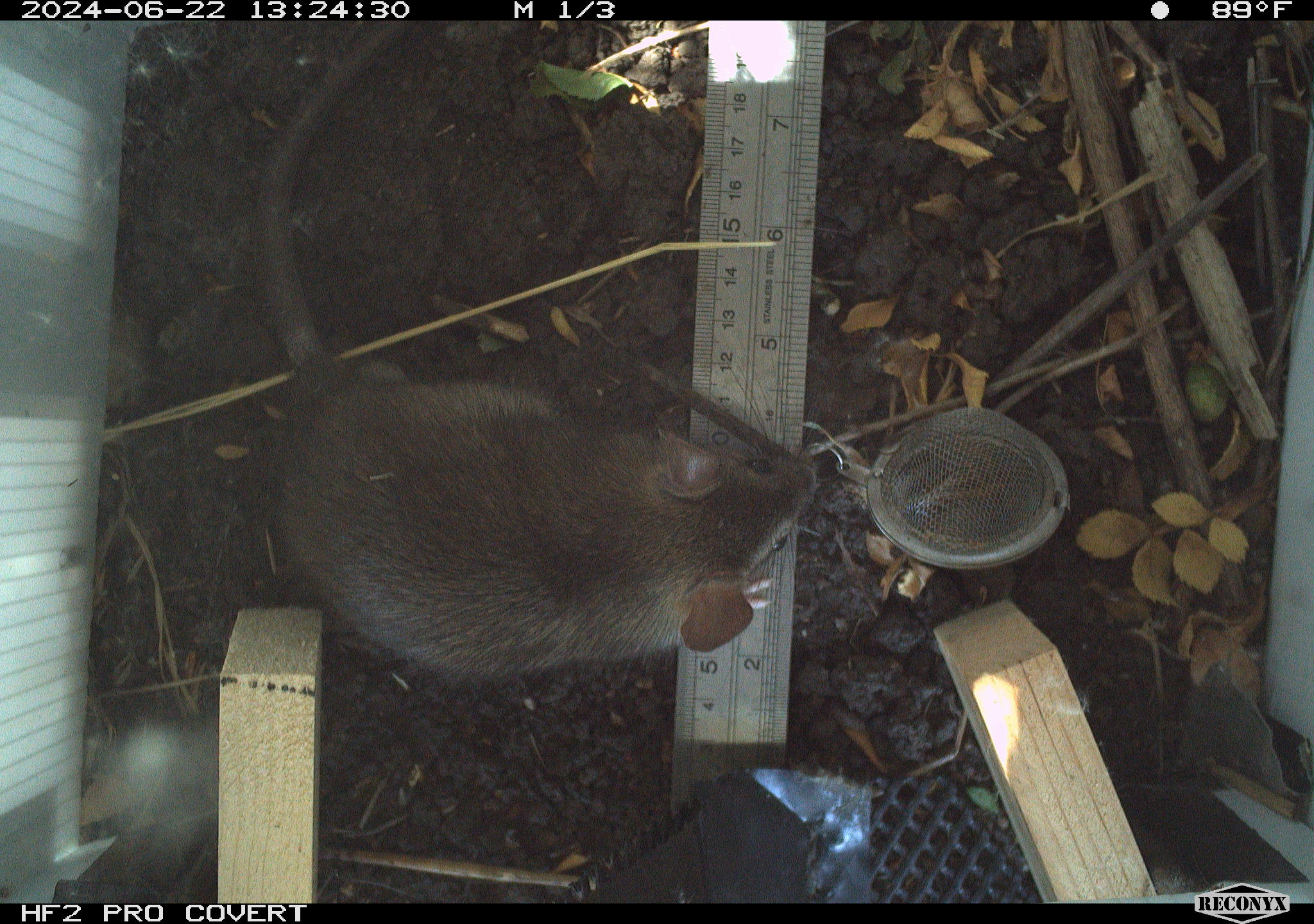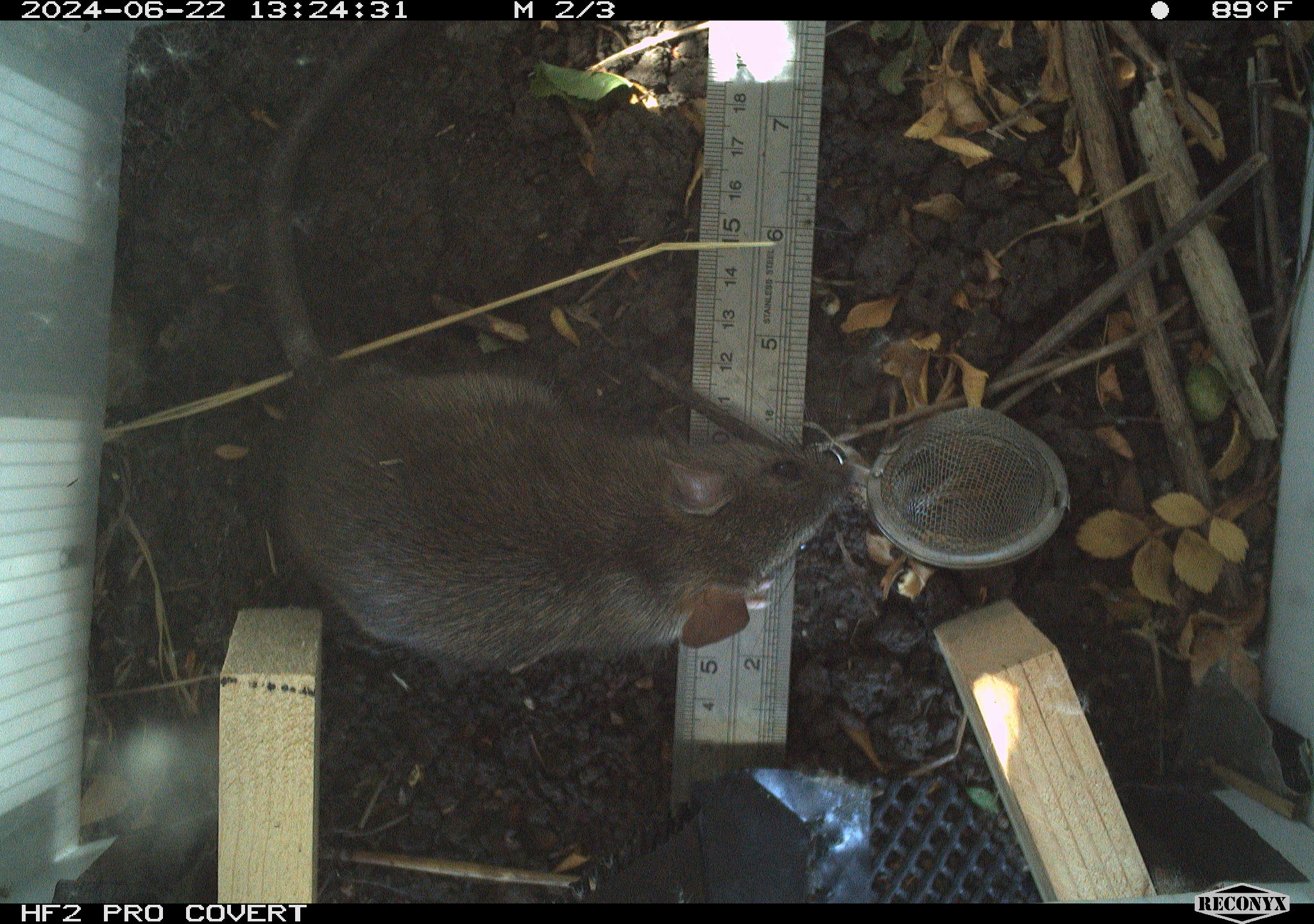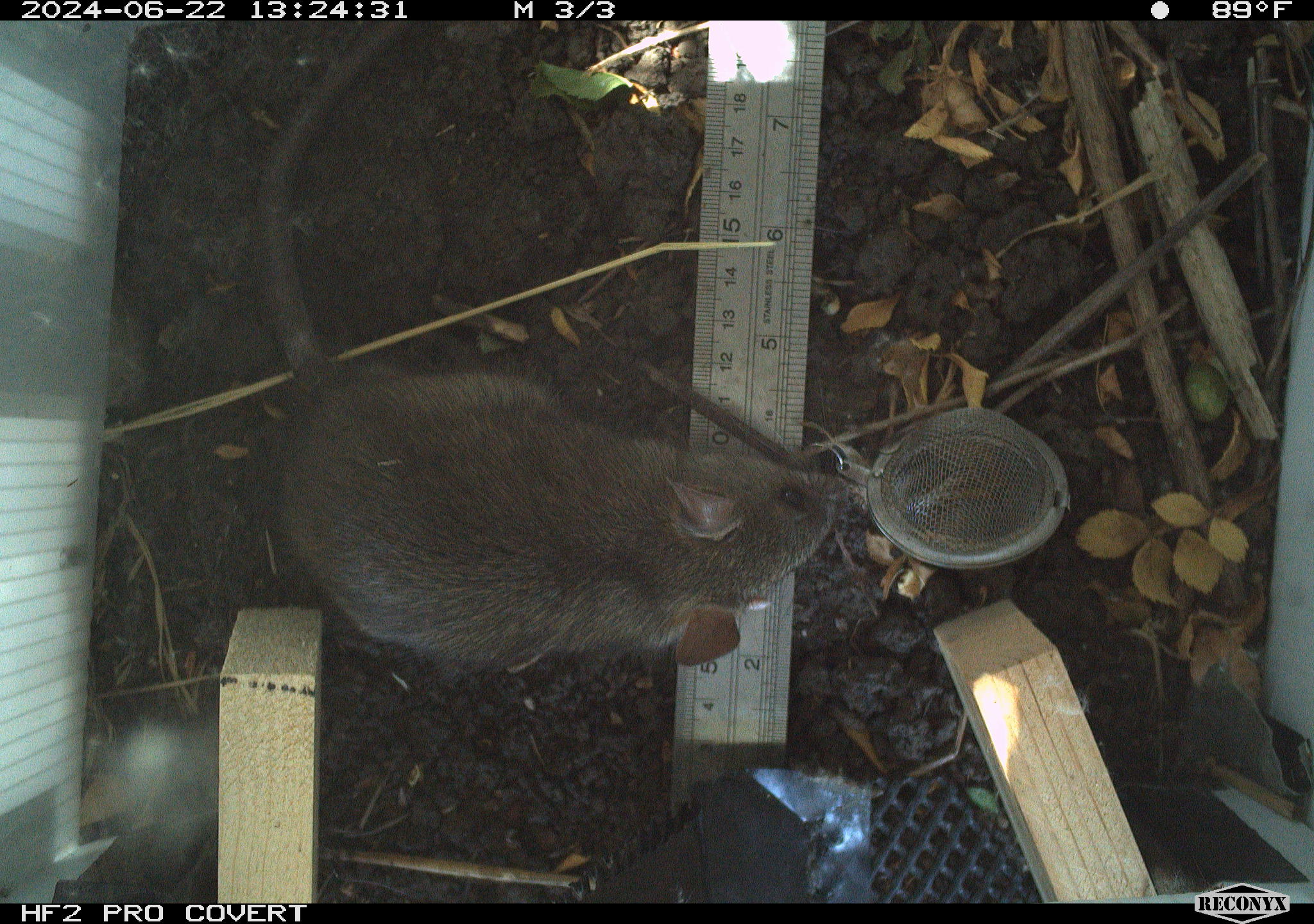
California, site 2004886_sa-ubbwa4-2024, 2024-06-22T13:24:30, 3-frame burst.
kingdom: Animalia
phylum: Chordata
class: Mammalia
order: Rodentia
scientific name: Rodentia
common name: woodrat or rat or mouse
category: woodrat or rat or mouse species